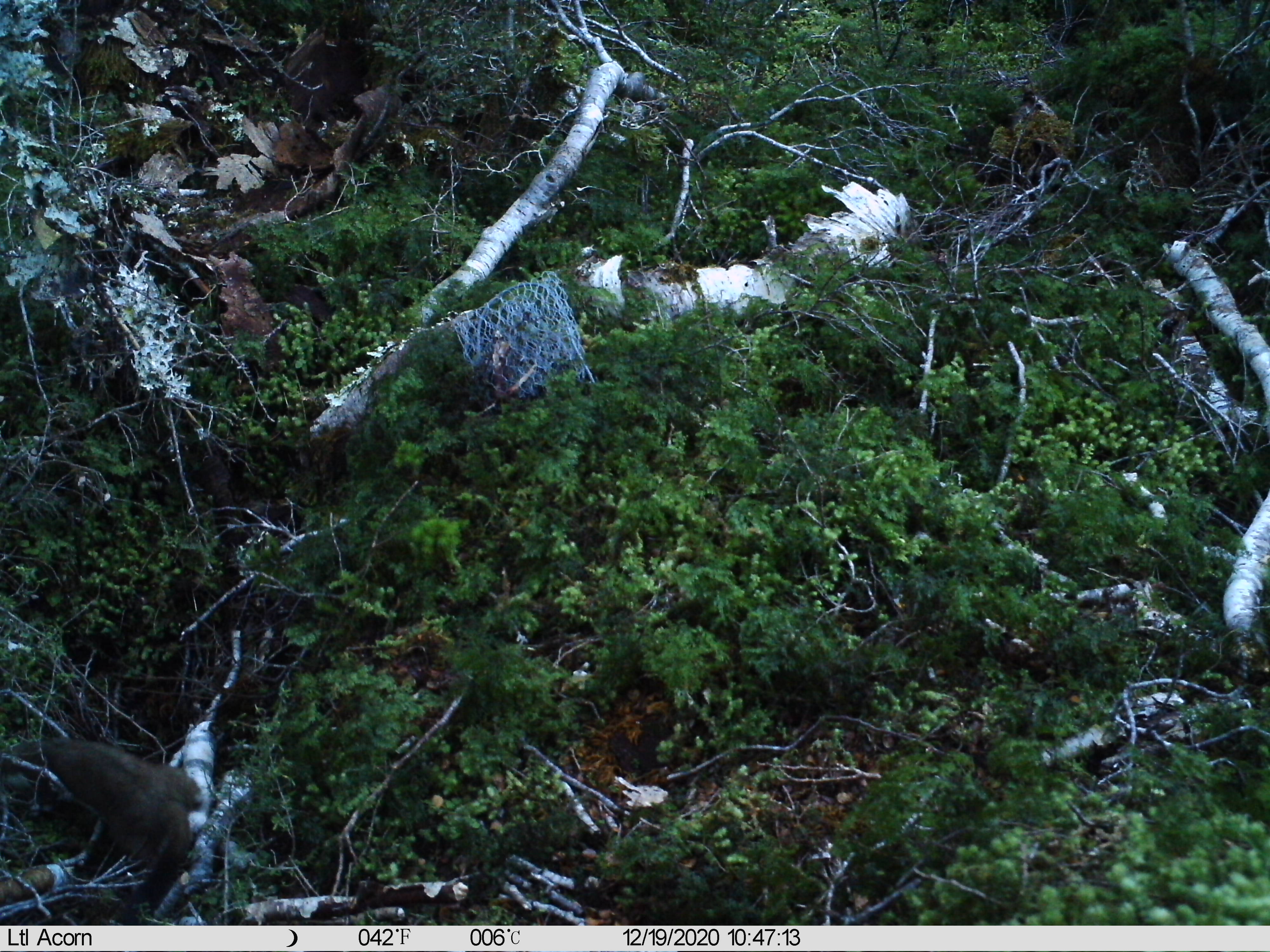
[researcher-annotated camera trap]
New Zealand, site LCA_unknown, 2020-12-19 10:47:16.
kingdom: Animalia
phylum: Chordata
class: Mammalia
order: Carnivora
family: Mustelidae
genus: Mustela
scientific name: Mustela erminea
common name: stoat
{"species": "stoat (Mustela erminea)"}